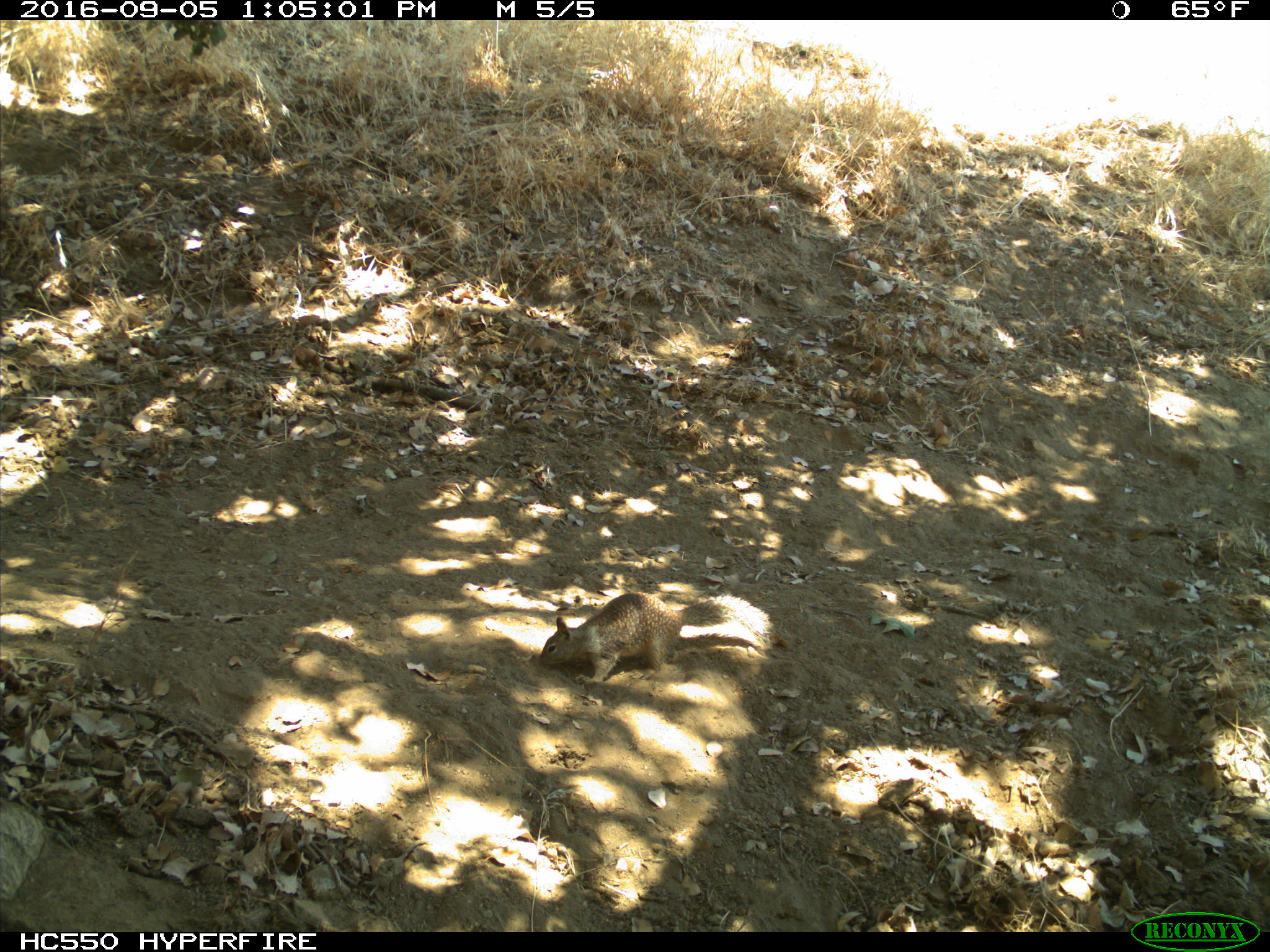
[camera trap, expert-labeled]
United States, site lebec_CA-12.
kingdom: Animalia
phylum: Chordata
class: Mammalia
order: Rodentia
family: Sciuridae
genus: Otospermophilus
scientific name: Otospermophilus beecheyi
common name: california ground squirrel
Otospermophilus beecheyi (california ground squirrel).